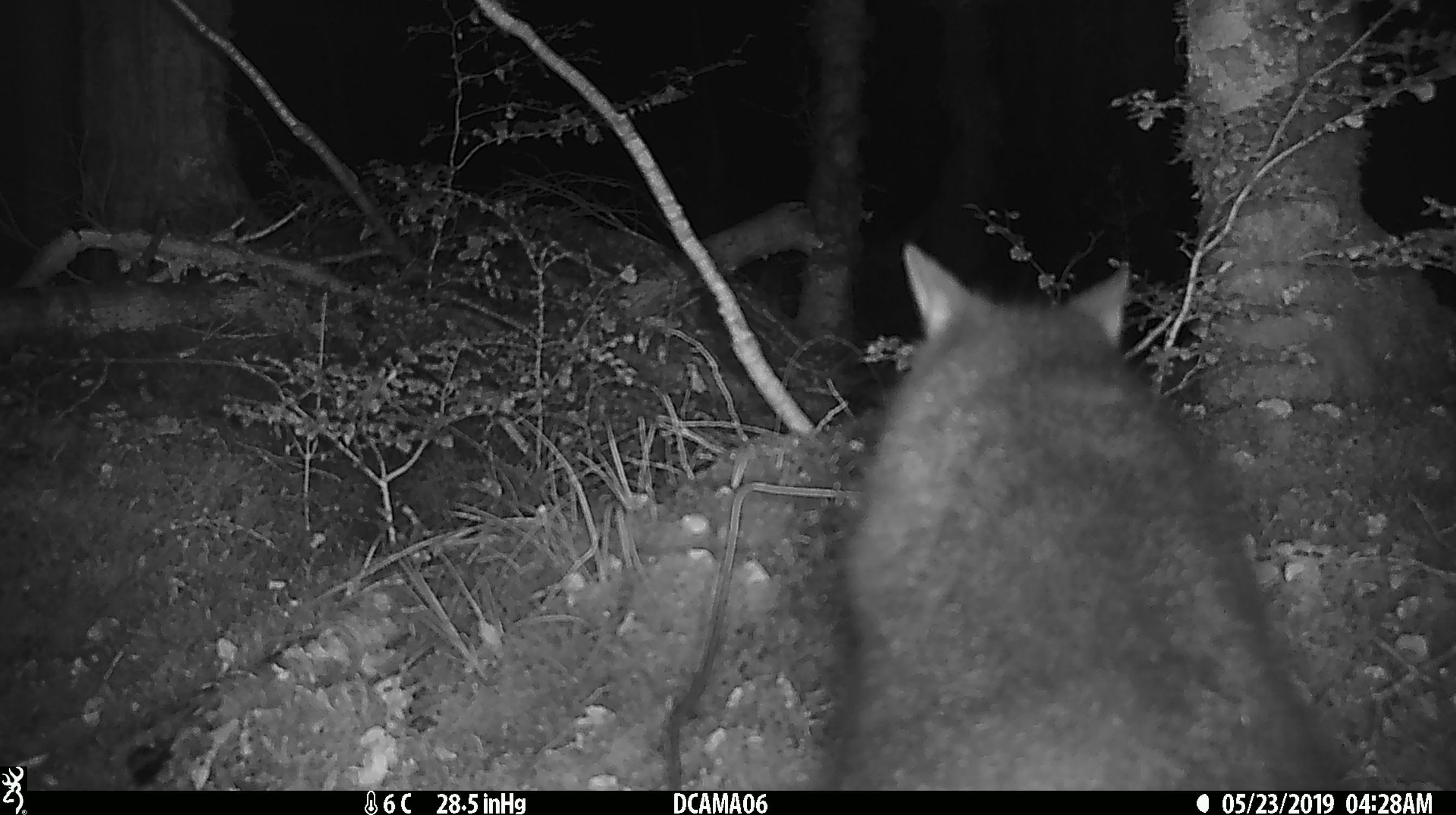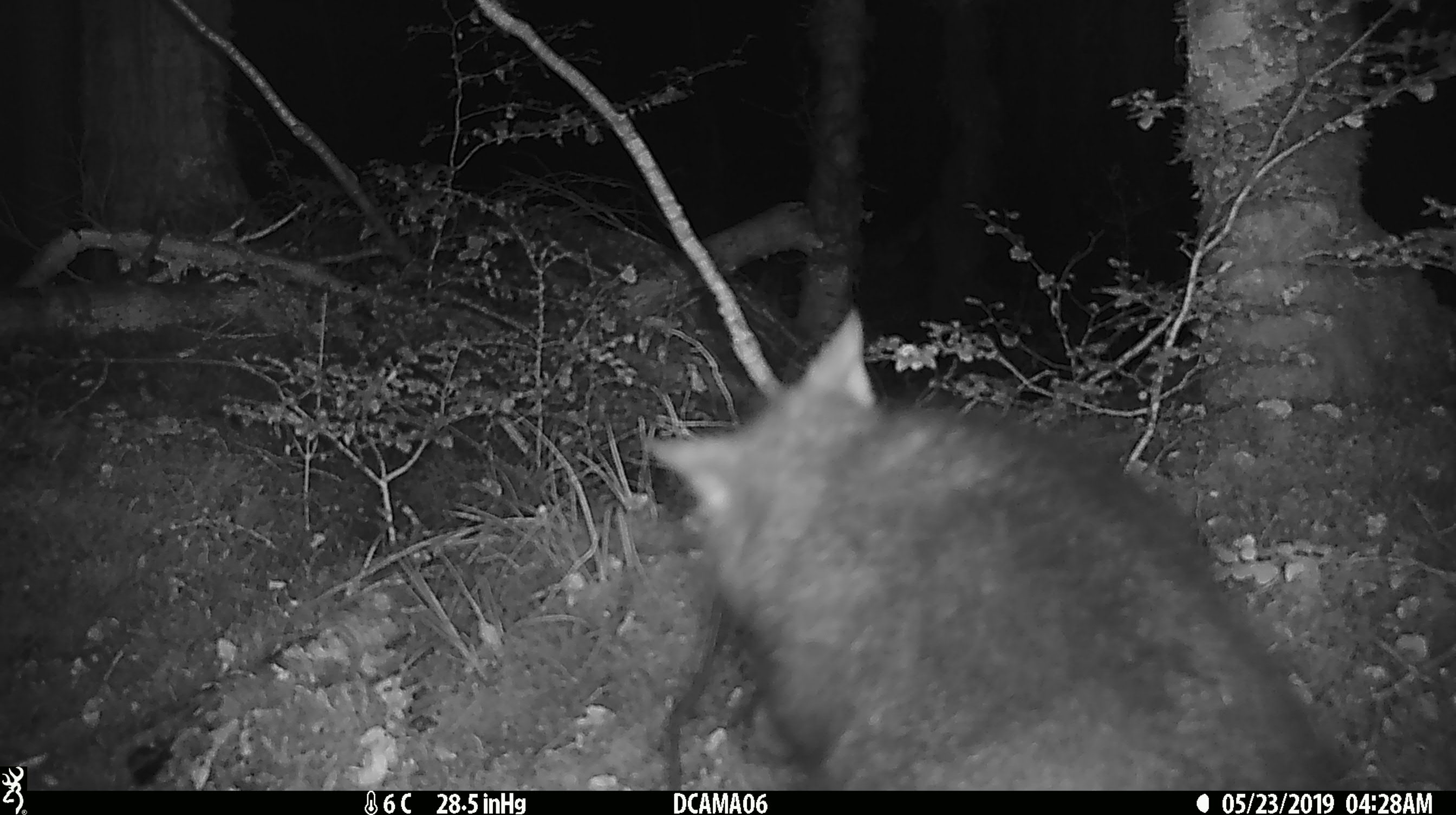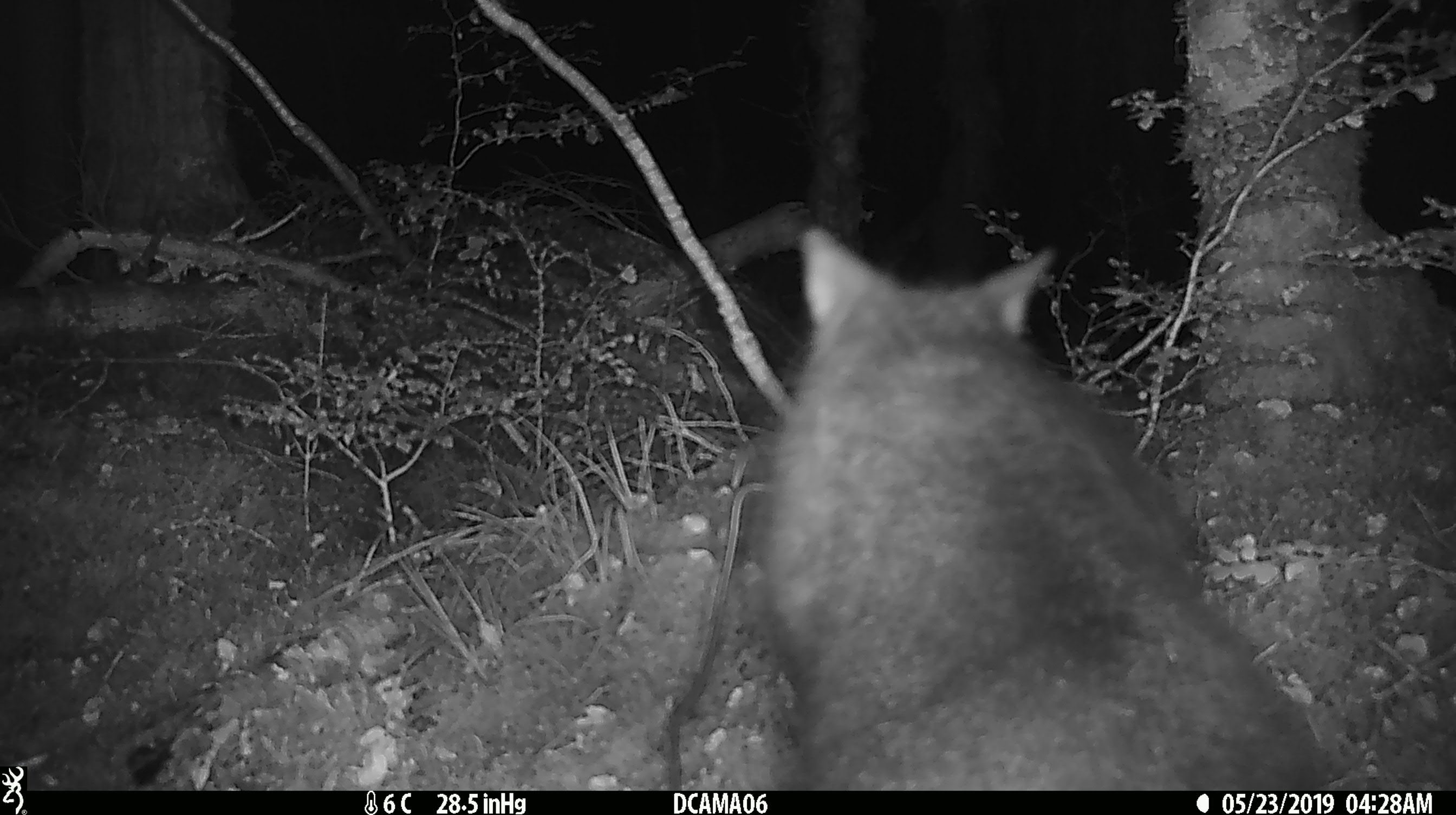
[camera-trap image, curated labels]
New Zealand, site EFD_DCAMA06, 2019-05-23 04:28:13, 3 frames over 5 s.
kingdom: Animalia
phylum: Chordata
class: Mammalia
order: Diprotodontia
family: Phalangeridae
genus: Trichosurus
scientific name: Trichosurus vulpecula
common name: common brushtail possum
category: possum